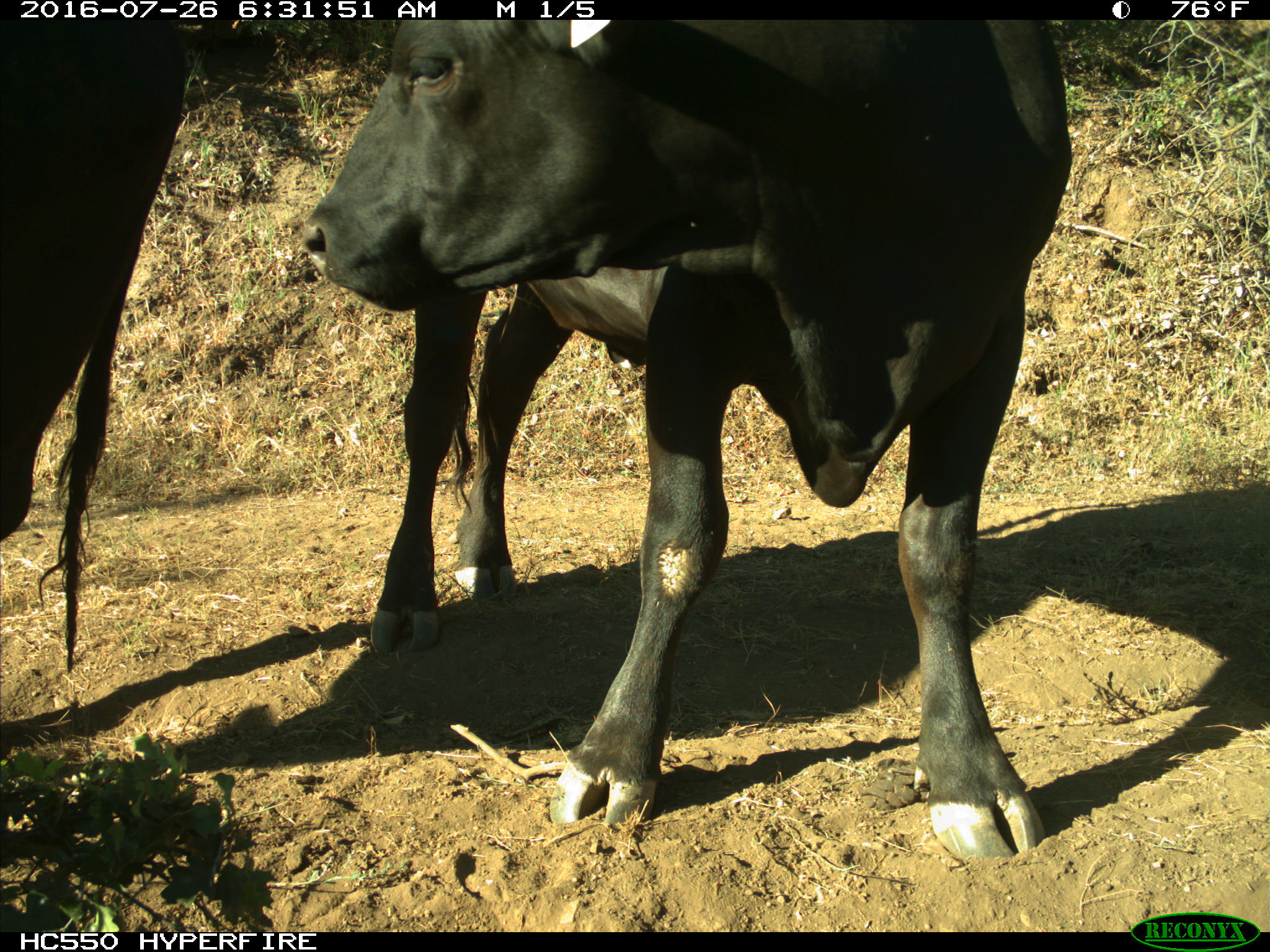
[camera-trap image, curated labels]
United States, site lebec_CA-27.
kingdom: Animalia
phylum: Chordata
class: Mammalia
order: Artiodactyla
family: Bovidae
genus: Bos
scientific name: Bos taurus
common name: domestic cow